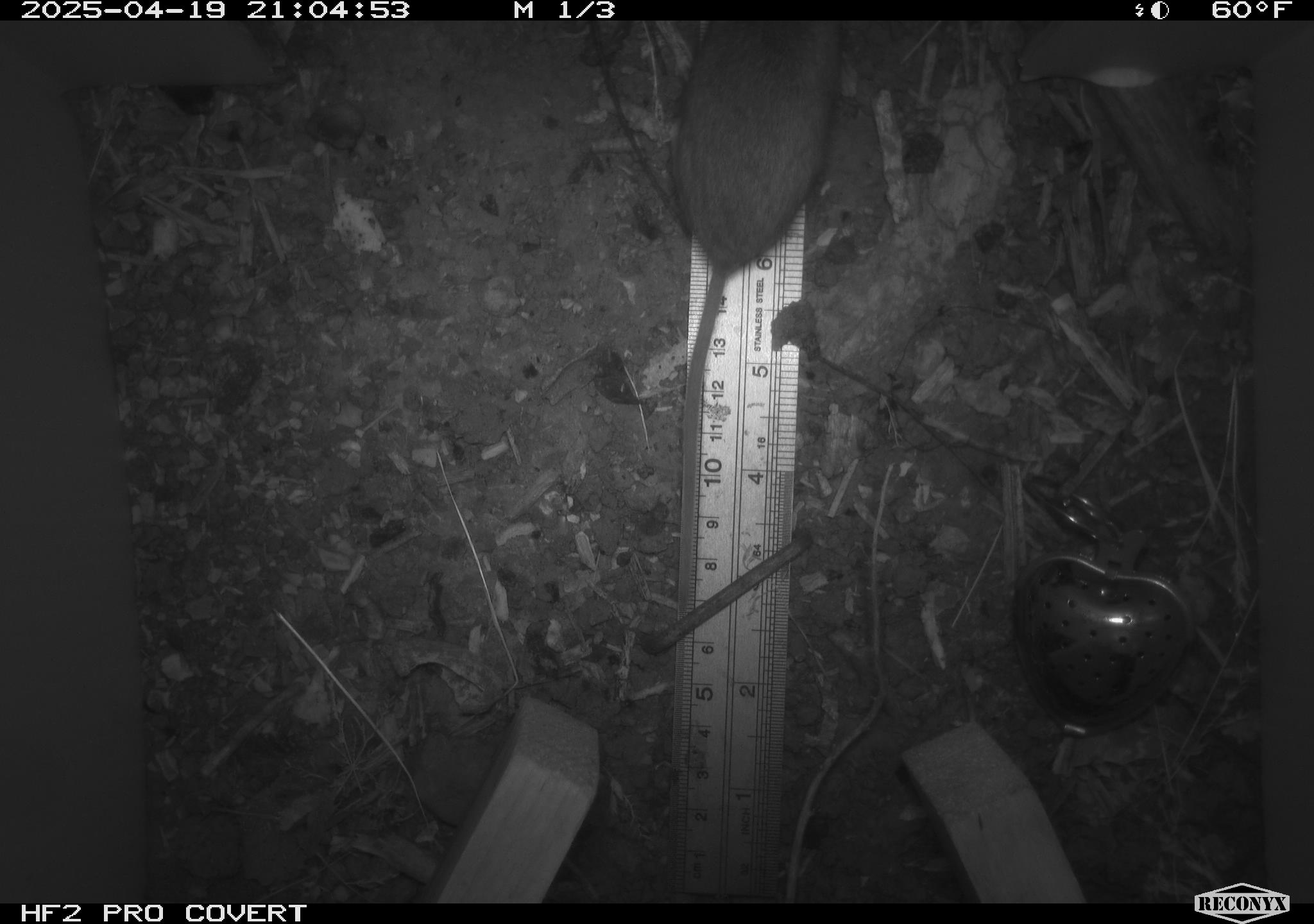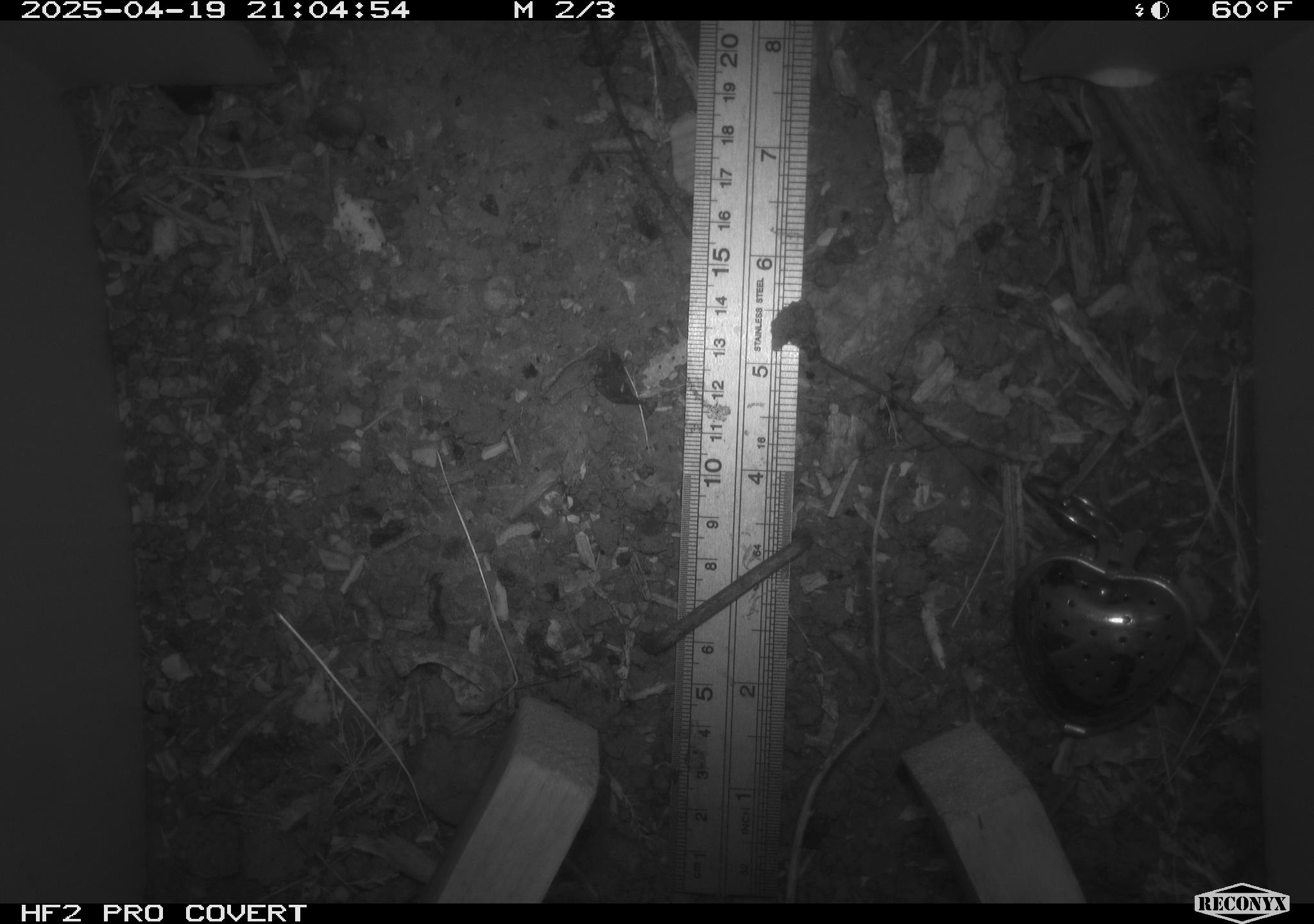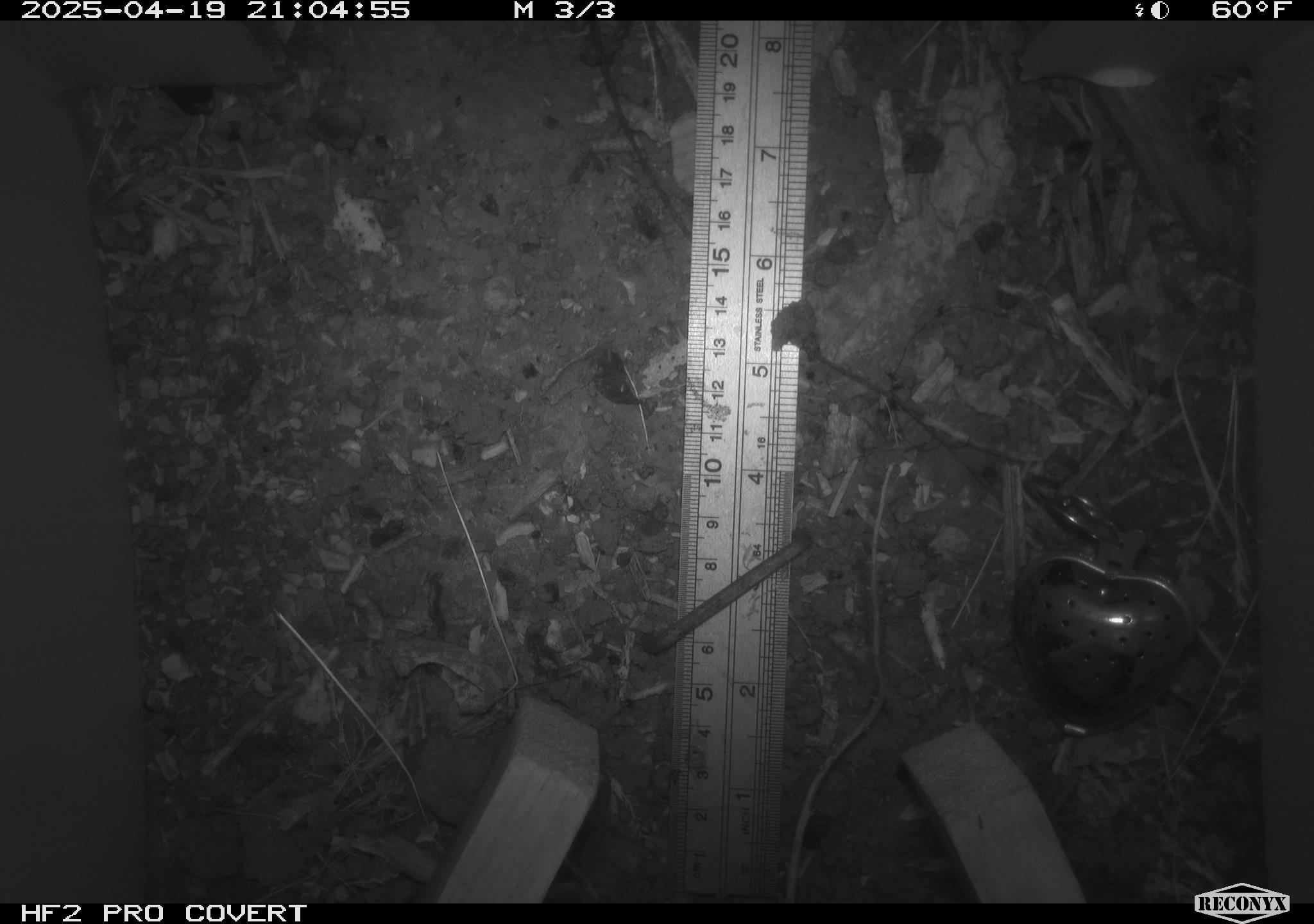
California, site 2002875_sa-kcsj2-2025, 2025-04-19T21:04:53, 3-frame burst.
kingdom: Animalia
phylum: Chordata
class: Mammalia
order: Rodentia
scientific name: Rodentia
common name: rodent